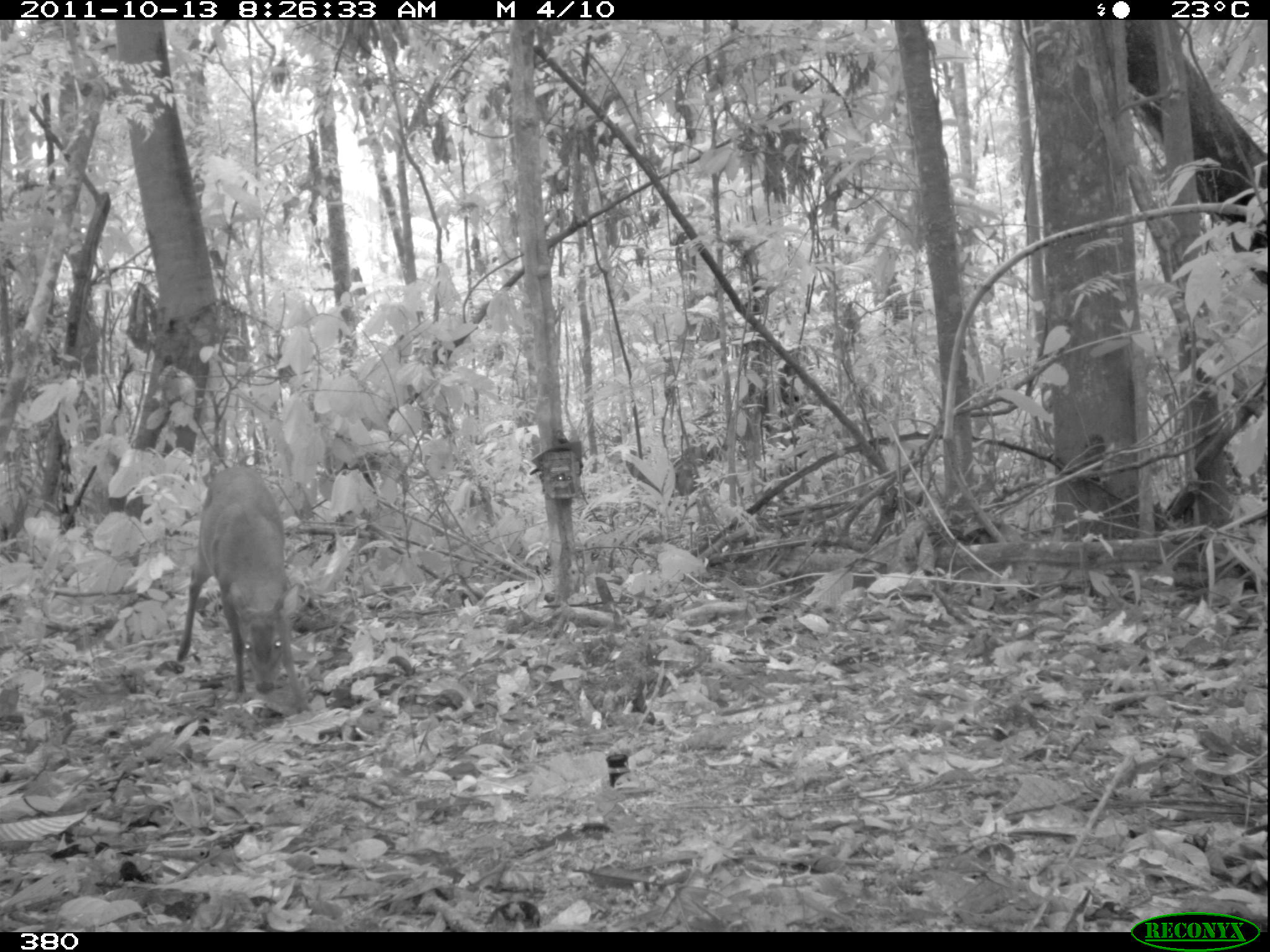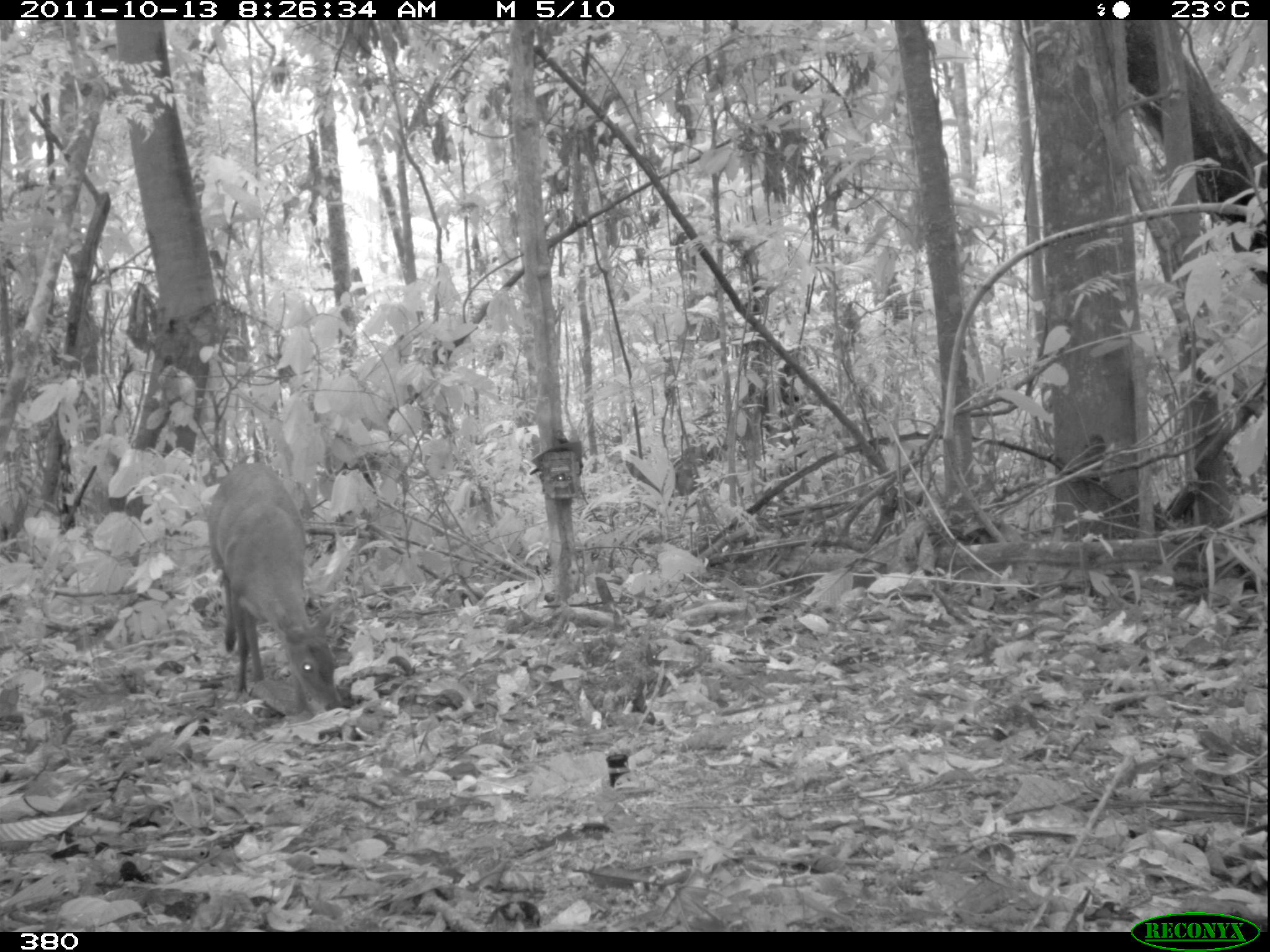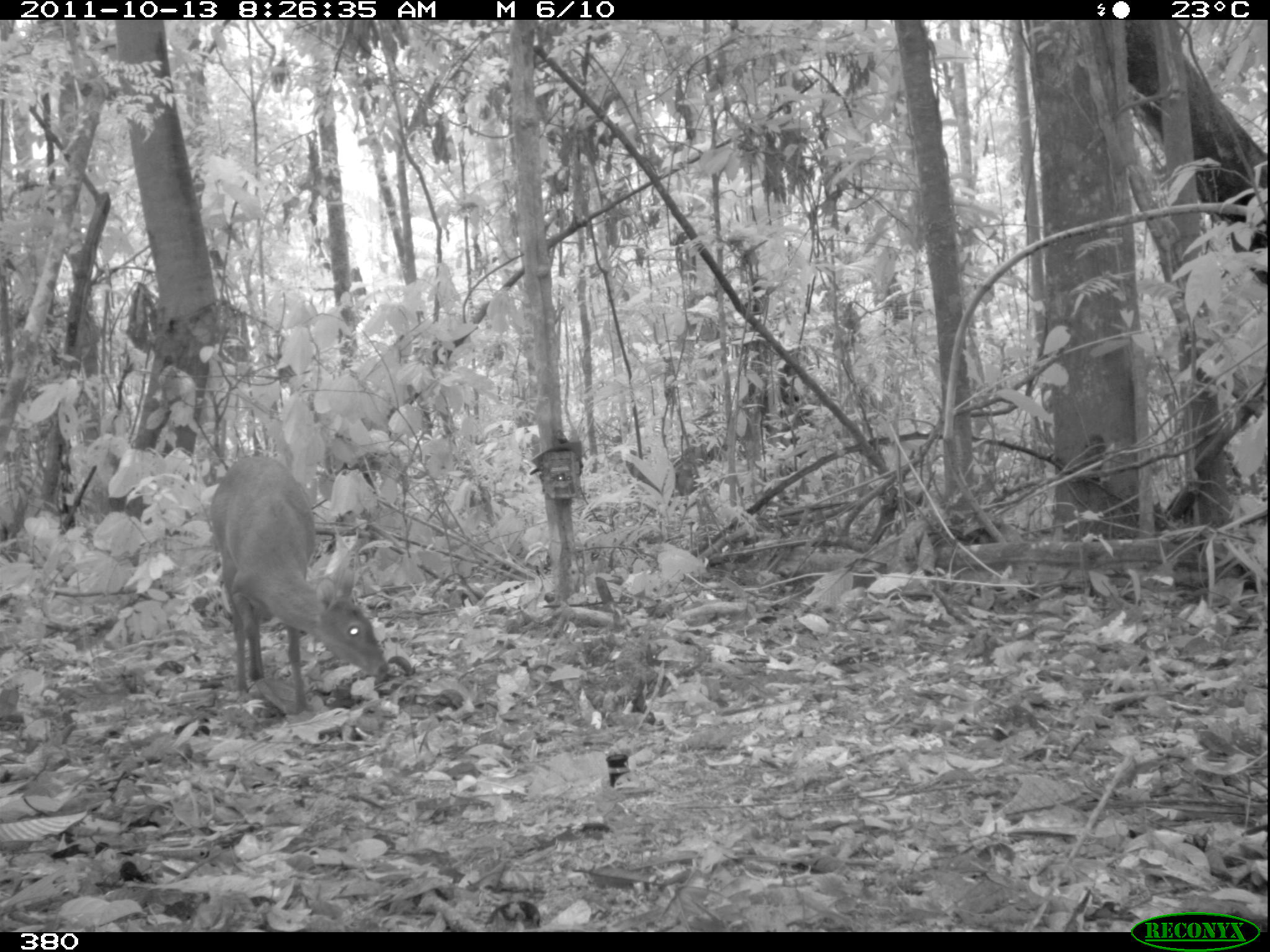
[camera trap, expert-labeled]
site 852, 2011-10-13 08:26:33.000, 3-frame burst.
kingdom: Animalia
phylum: Chordata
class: Mammalia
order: Artiodactyla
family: Cervidae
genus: Mazama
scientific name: Mazama americana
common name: red brocket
Mazama americana (red brocket).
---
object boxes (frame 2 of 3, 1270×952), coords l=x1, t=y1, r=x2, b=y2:
mazama americana: l=208, t=462, r=342, b=711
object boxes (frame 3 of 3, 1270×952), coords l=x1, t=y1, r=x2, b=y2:
mazama americana: l=209, t=452, r=388, b=713